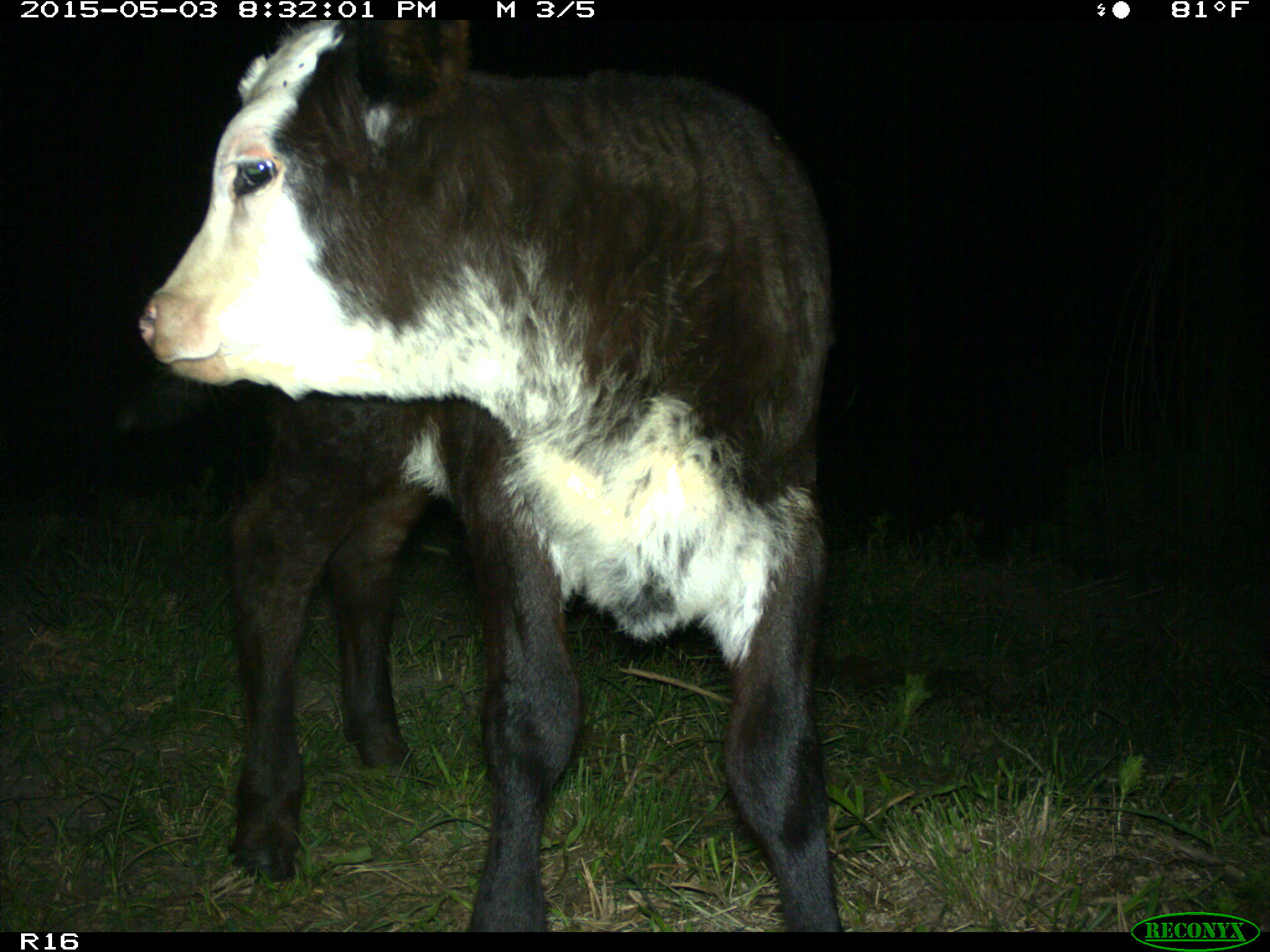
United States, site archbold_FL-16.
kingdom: Animalia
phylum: Chordata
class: Mammalia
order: Artiodactyla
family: Bovidae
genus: Bos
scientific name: Bos taurus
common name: domestic cow